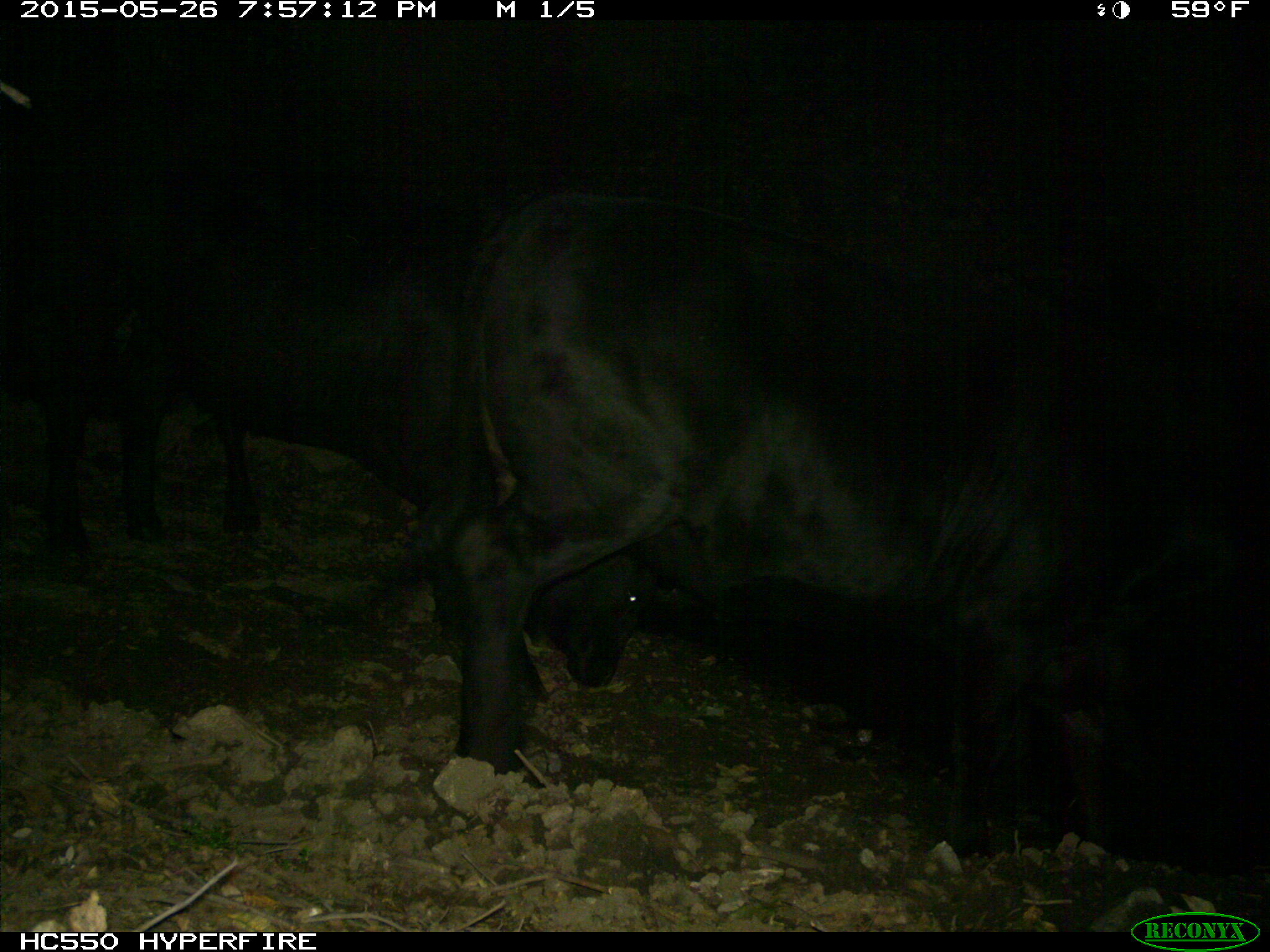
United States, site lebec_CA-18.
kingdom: Animalia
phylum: Chordata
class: Mammalia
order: Artiodactyla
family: Bovidae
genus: Bos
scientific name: Bos taurus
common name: domestic cow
Bos taurus (domestic cow).